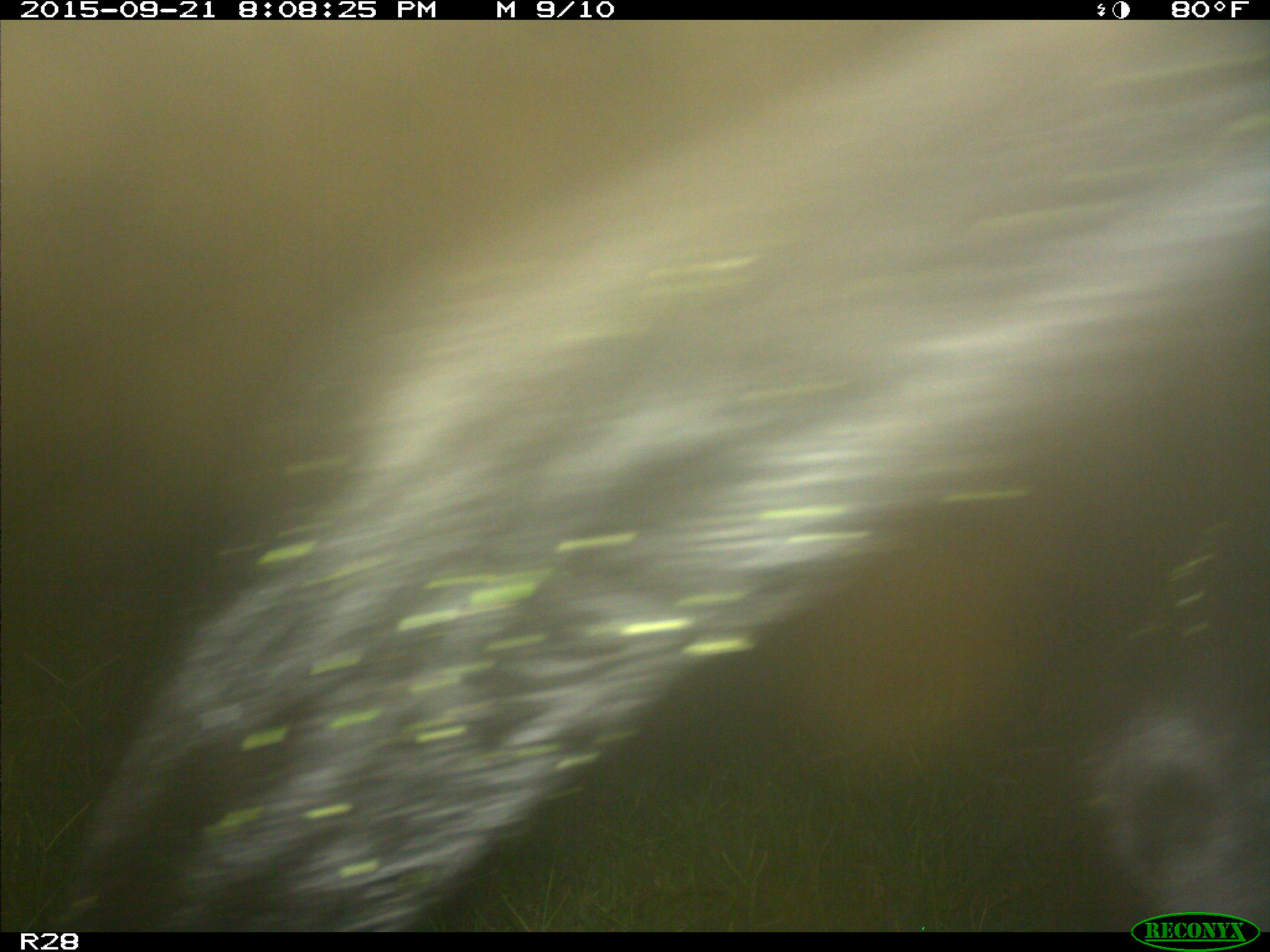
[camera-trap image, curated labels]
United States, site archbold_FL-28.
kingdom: Animalia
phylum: Chordata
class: Mammalia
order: Artiodactyla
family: Bovidae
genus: Bos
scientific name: Bos taurus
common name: domestic cow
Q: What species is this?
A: Bos taurus (domestic cow).